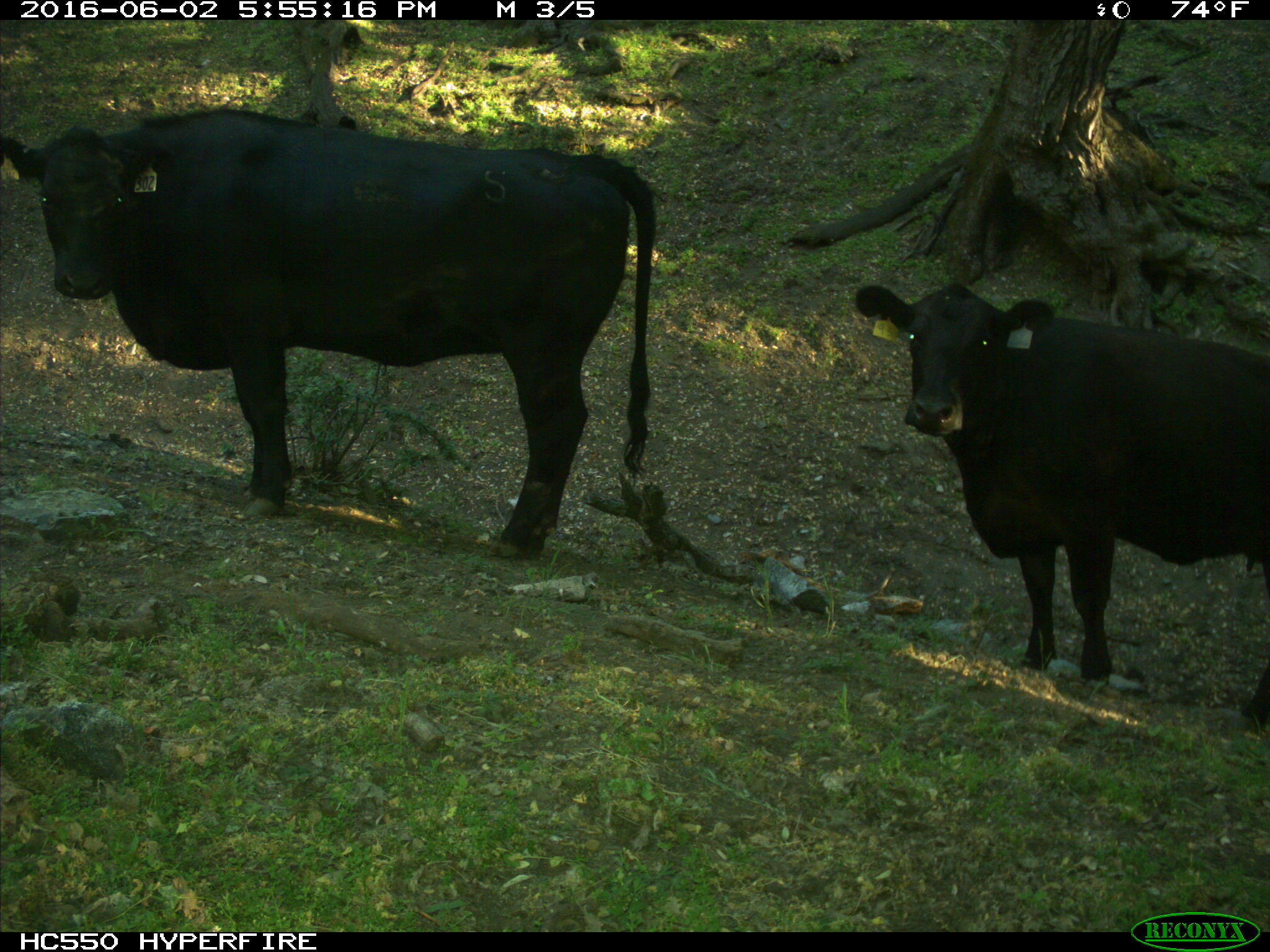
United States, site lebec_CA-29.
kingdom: Animalia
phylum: Chordata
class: Mammalia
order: Artiodactyla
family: Bovidae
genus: Bos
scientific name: Bos taurus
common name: domestic cow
Bos taurus (domestic cow).